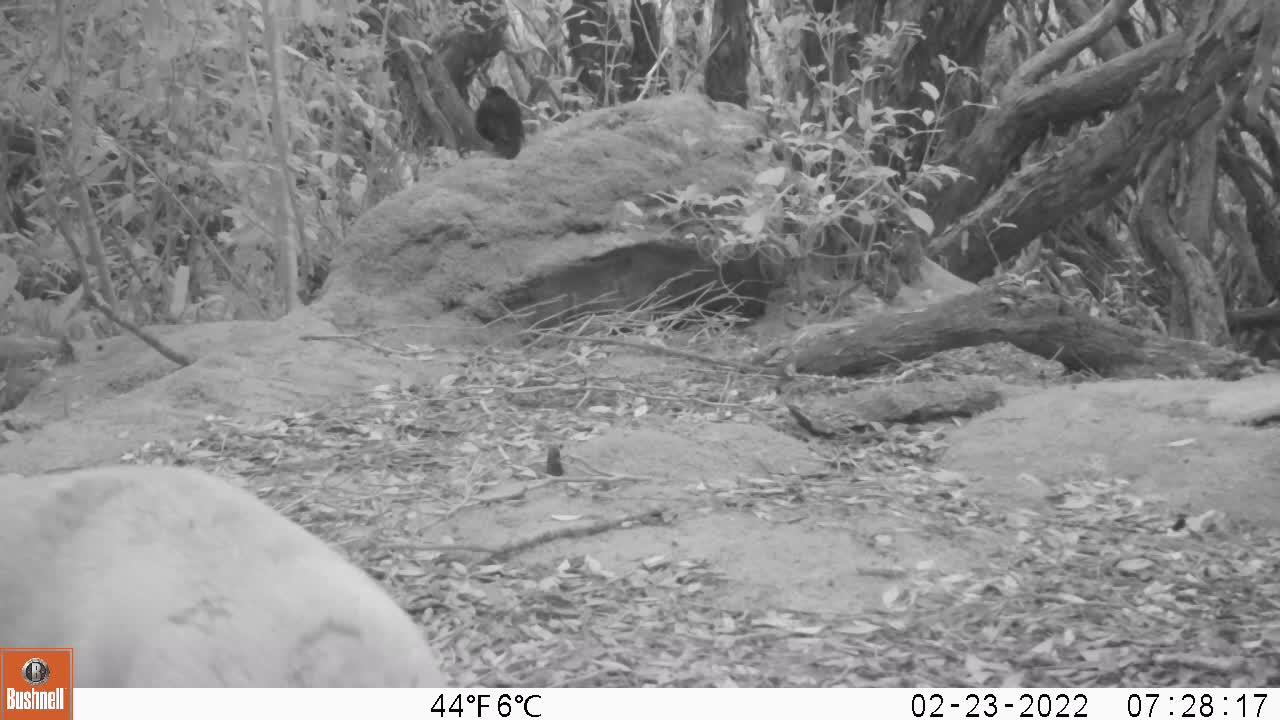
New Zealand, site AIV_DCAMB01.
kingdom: Animalia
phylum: Chordata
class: Mammalia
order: Carnivora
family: Otariidae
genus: Phocarctos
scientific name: Phocarctos hookeri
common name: new zealand sea lion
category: sealion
Sealion (new zealand sea lion) (Phocarctos hookeri).